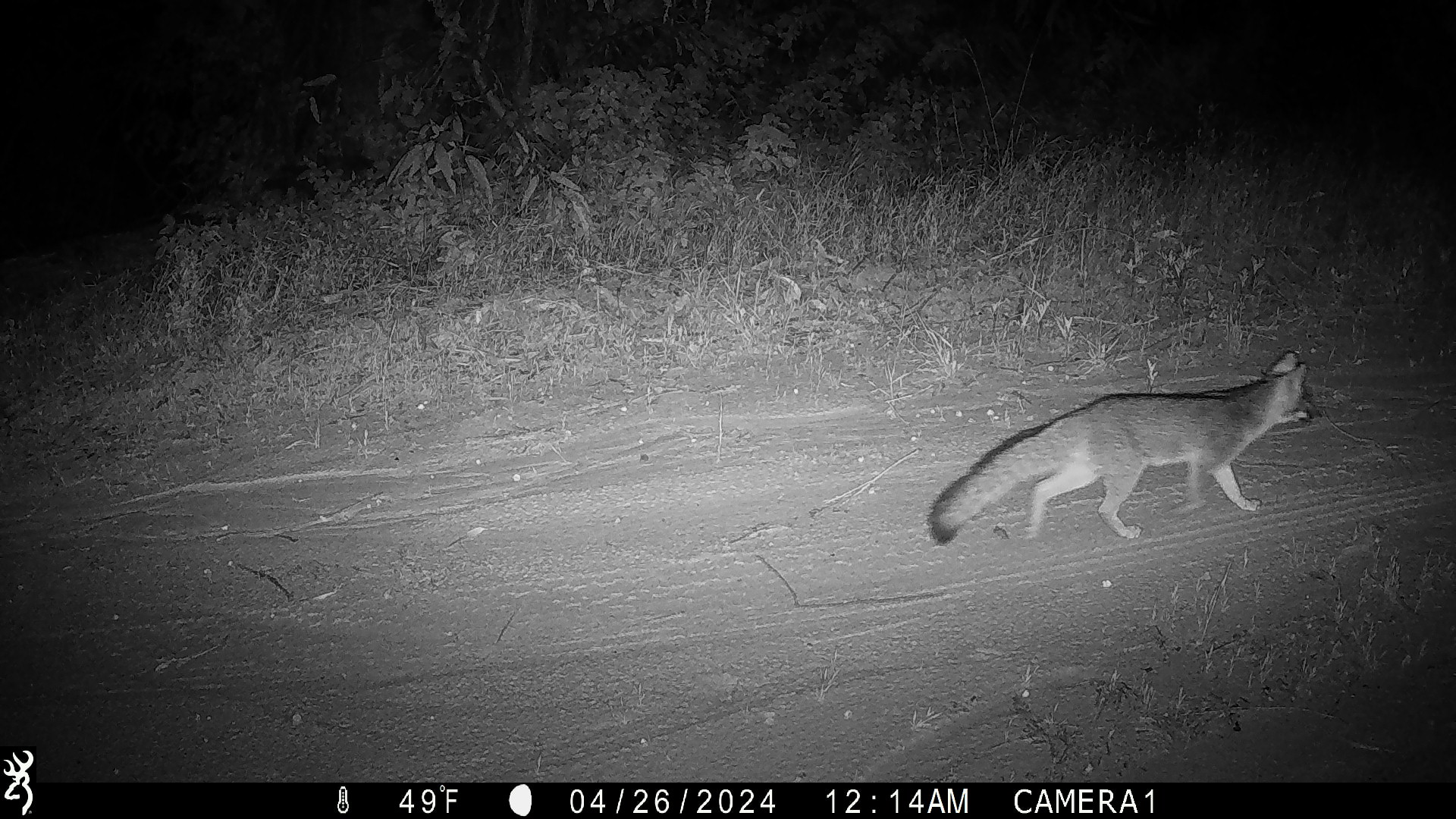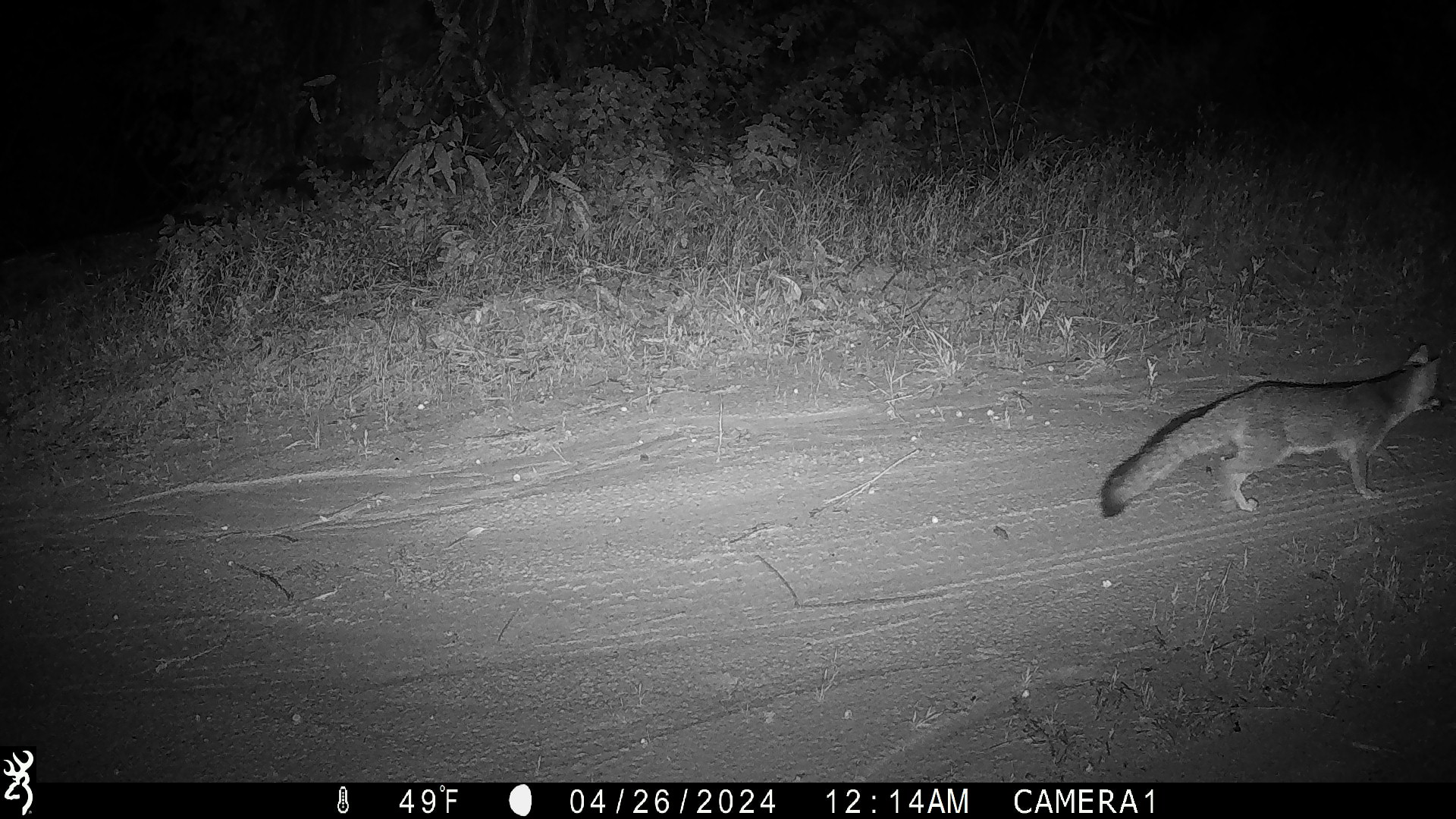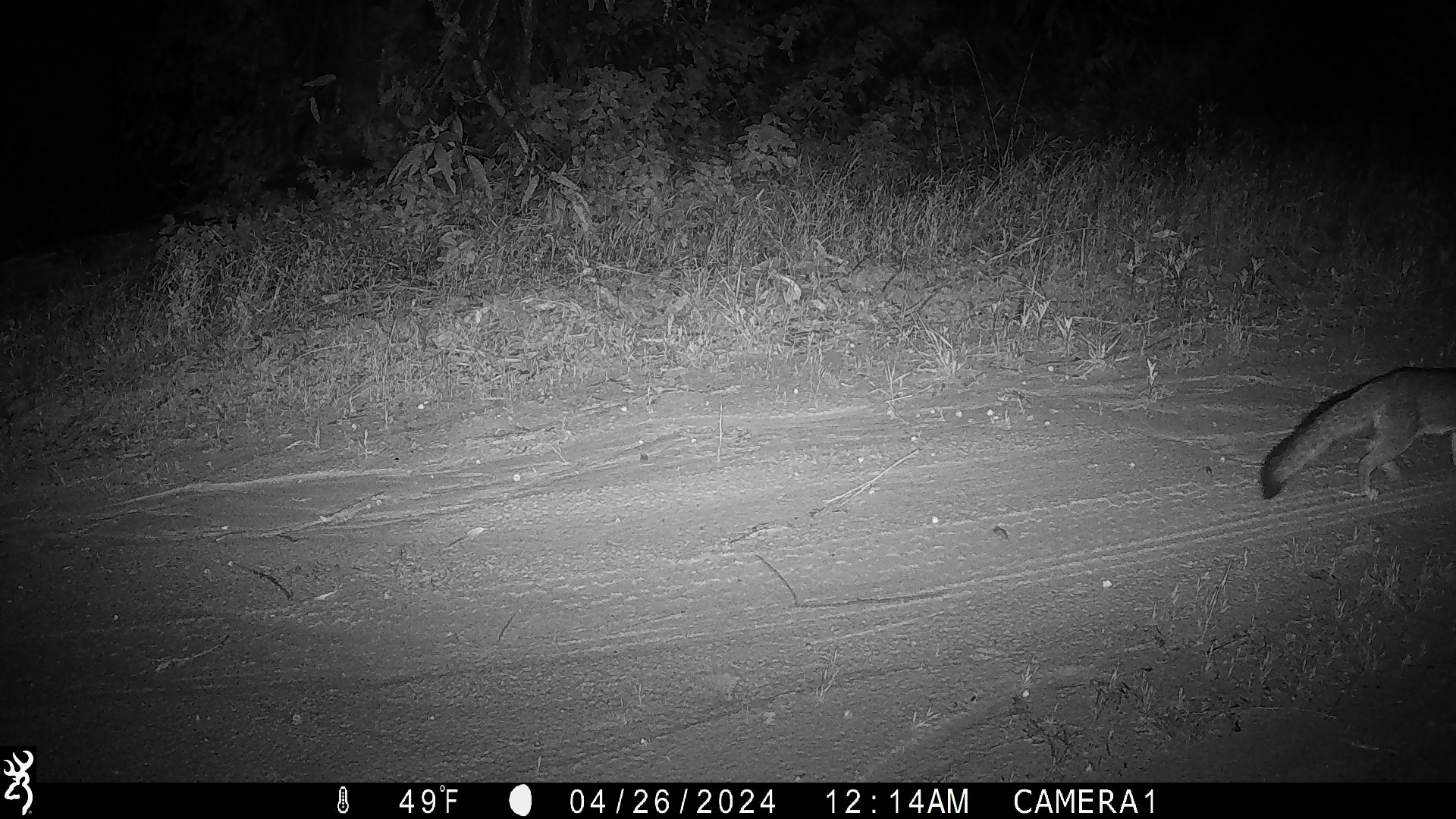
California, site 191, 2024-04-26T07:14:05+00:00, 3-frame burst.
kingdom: Animalia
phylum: Chordata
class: Mammalia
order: Carnivora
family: Canidae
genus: Urocyon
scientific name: Urocyon cinereoargenteus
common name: gray fox